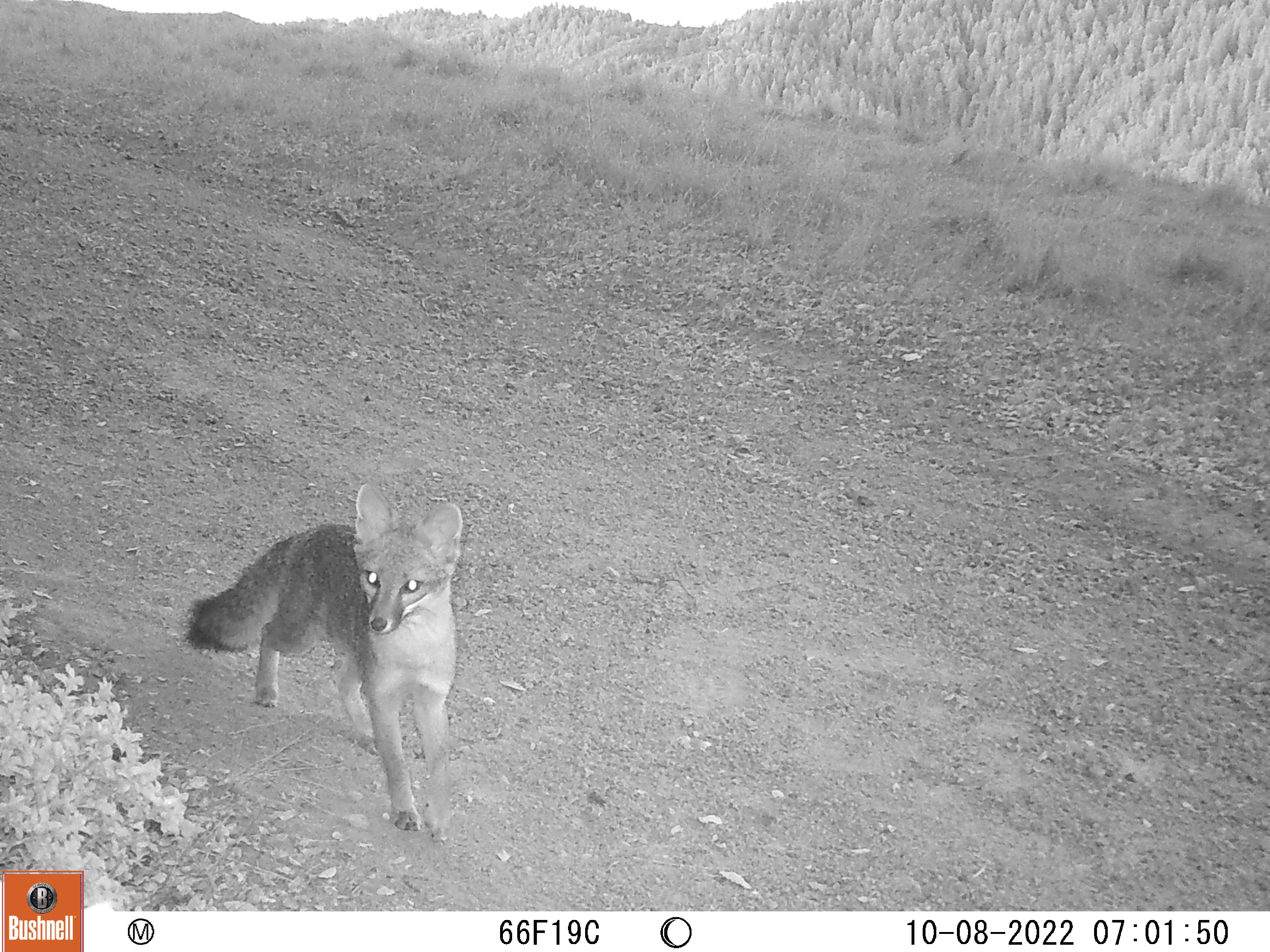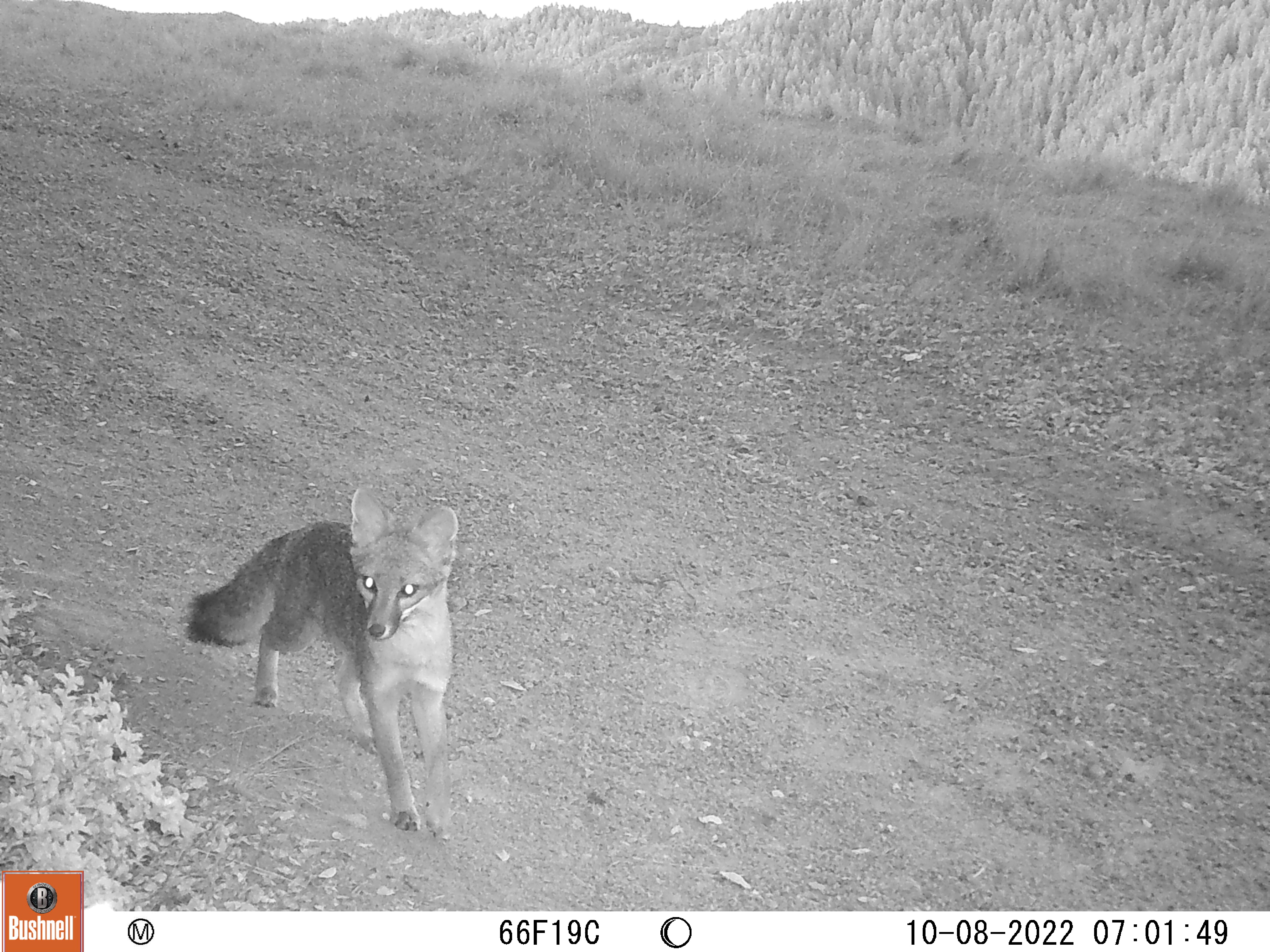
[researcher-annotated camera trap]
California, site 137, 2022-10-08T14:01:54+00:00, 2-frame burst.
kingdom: Animalia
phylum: Chordata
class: Mammalia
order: Carnivora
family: Canidae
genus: Urocyon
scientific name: Urocyon cinereoargenteus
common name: gray fox